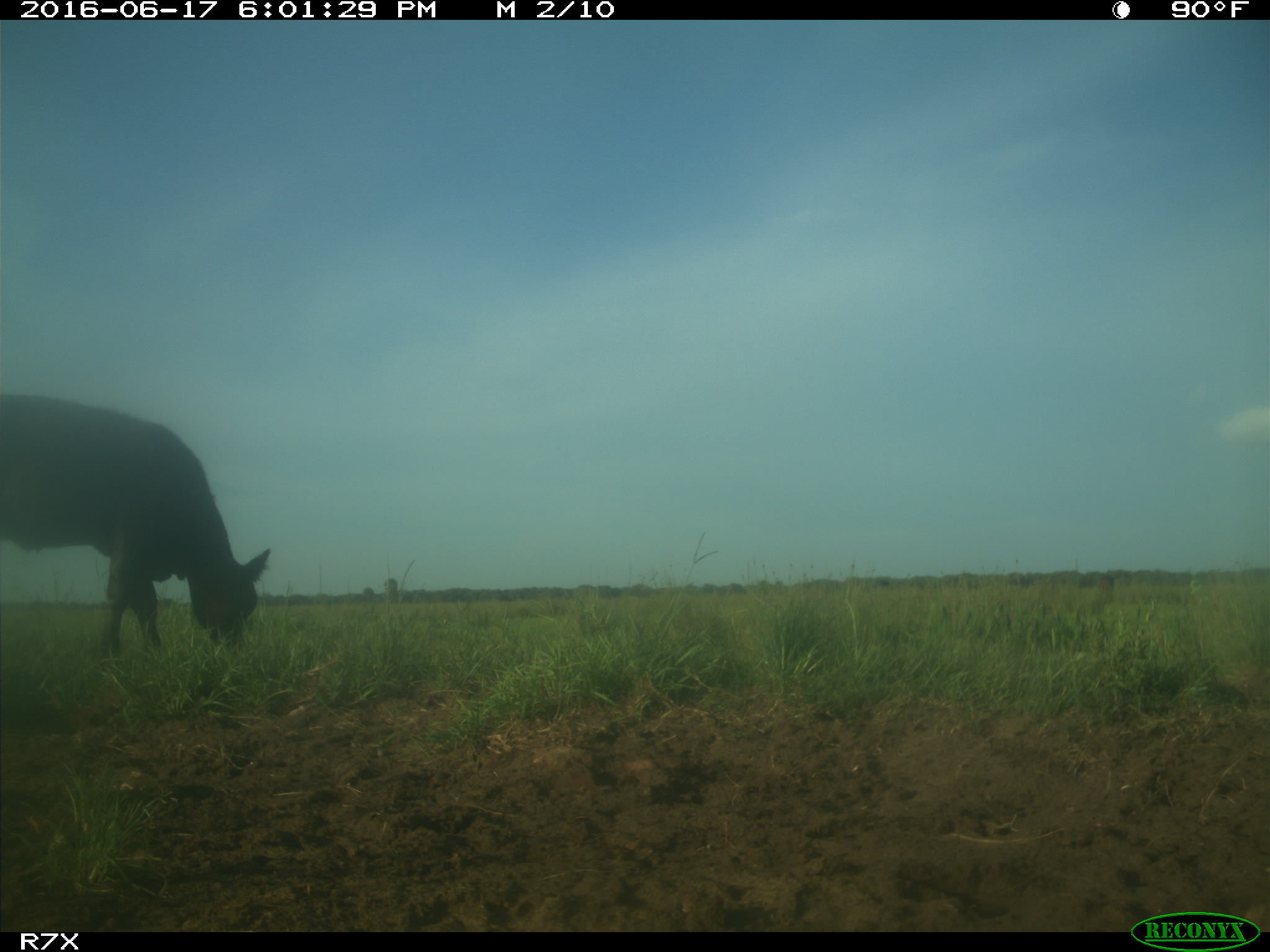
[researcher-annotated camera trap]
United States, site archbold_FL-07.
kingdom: Animalia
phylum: Chordata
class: Mammalia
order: Artiodactyla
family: Bovidae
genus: Bos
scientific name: Bos taurus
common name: domestic cow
Bos taurus (domestic cow).